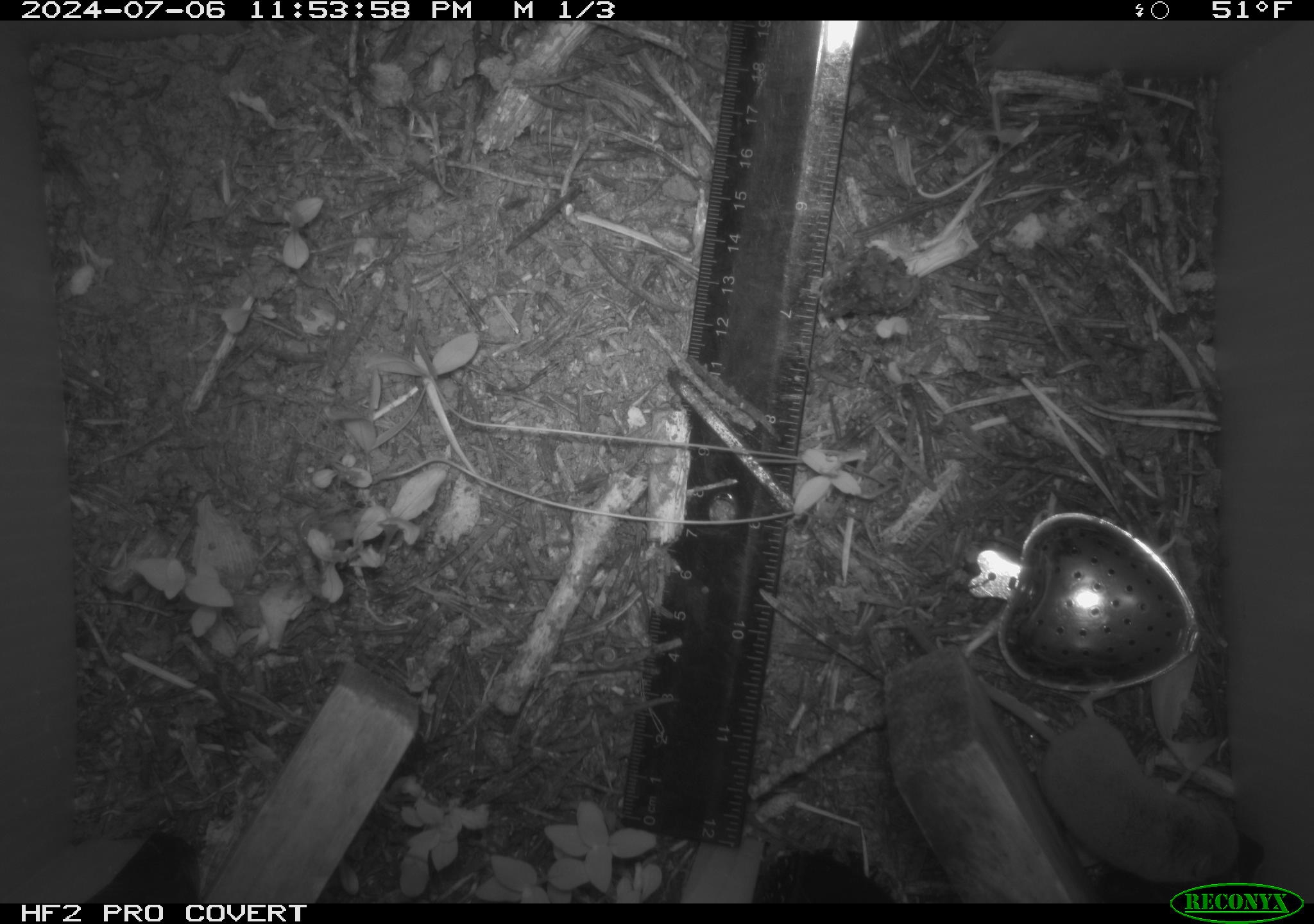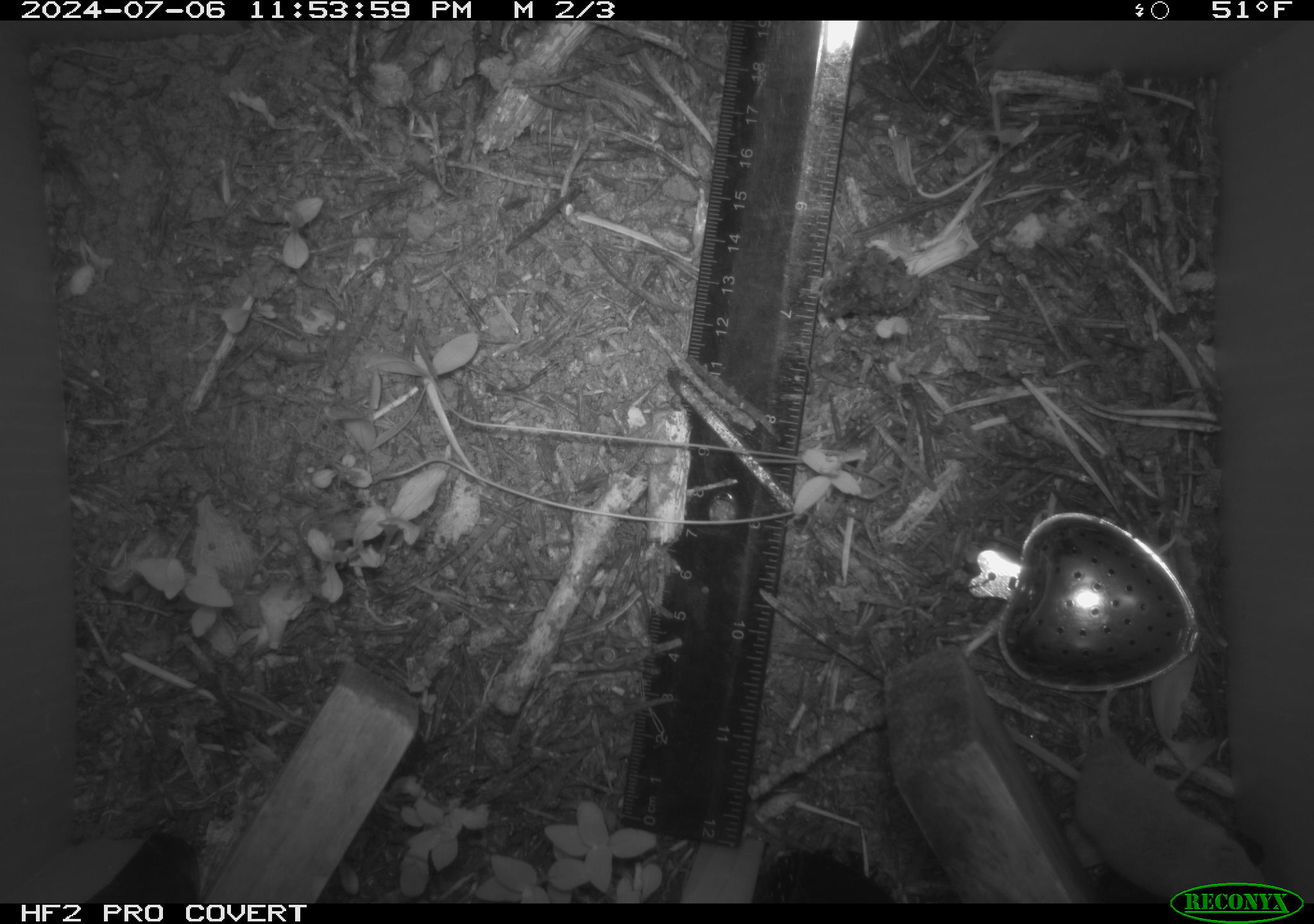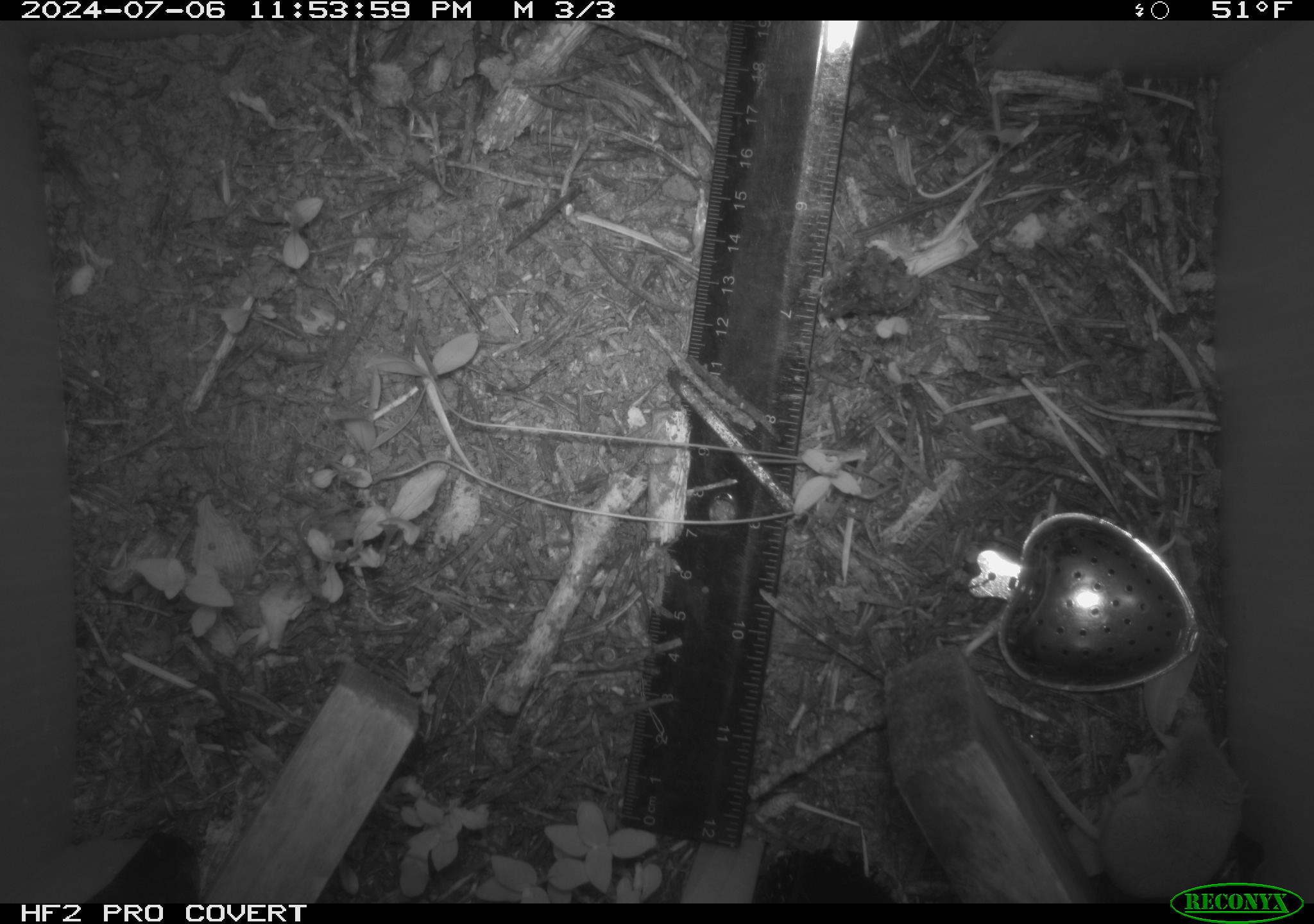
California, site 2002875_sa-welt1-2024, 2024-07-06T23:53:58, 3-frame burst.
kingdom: Animalia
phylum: Chordata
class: Mammalia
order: Eulipotyphla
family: Soricidae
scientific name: Soricidae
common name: shrews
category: soricidae family